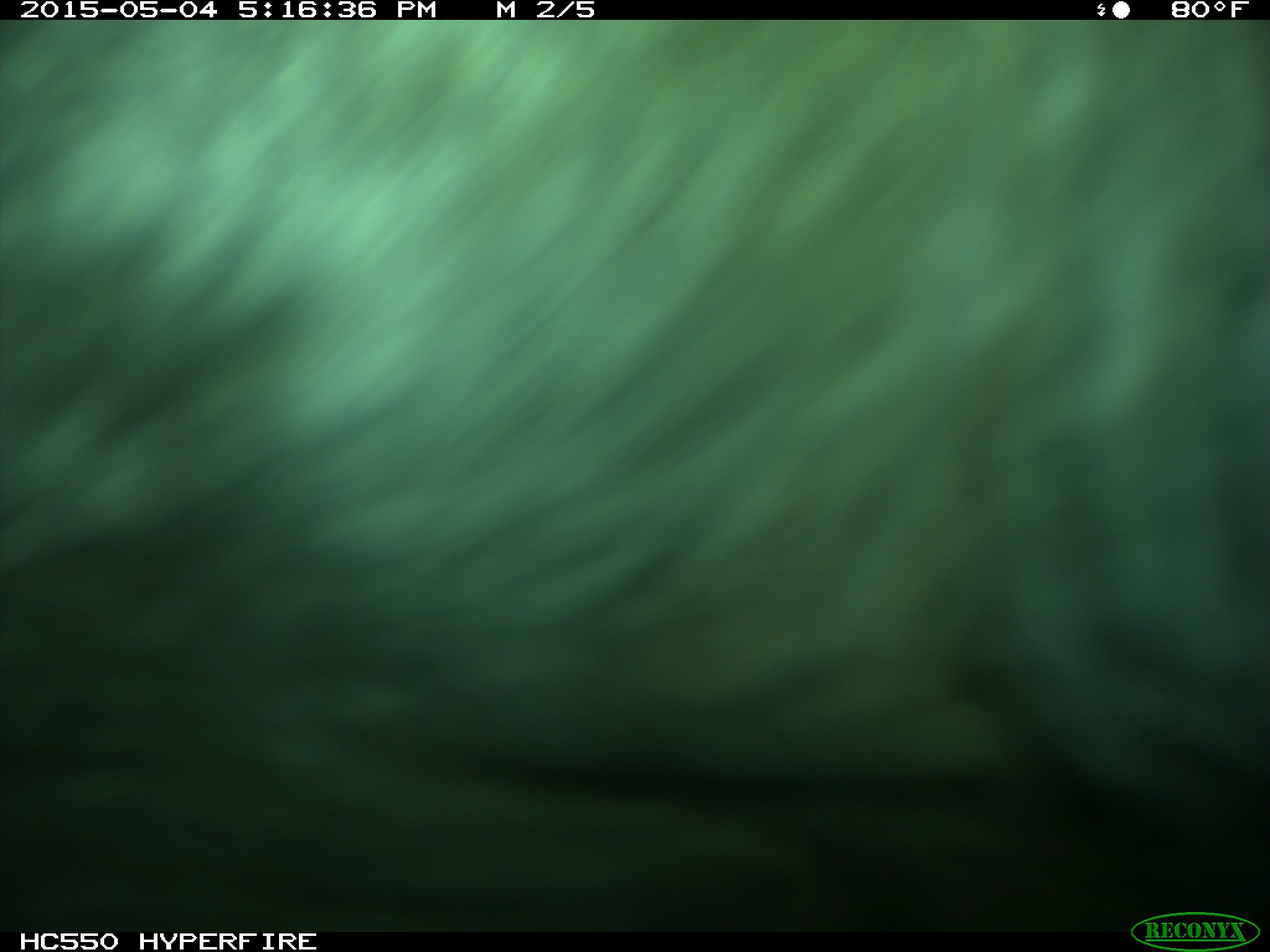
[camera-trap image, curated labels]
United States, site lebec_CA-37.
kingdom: Animalia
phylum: Chordata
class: Mammalia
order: Artiodactyla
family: Bovidae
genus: Bos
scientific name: Bos taurus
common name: domestic cow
Bos taurus (domestic cow).